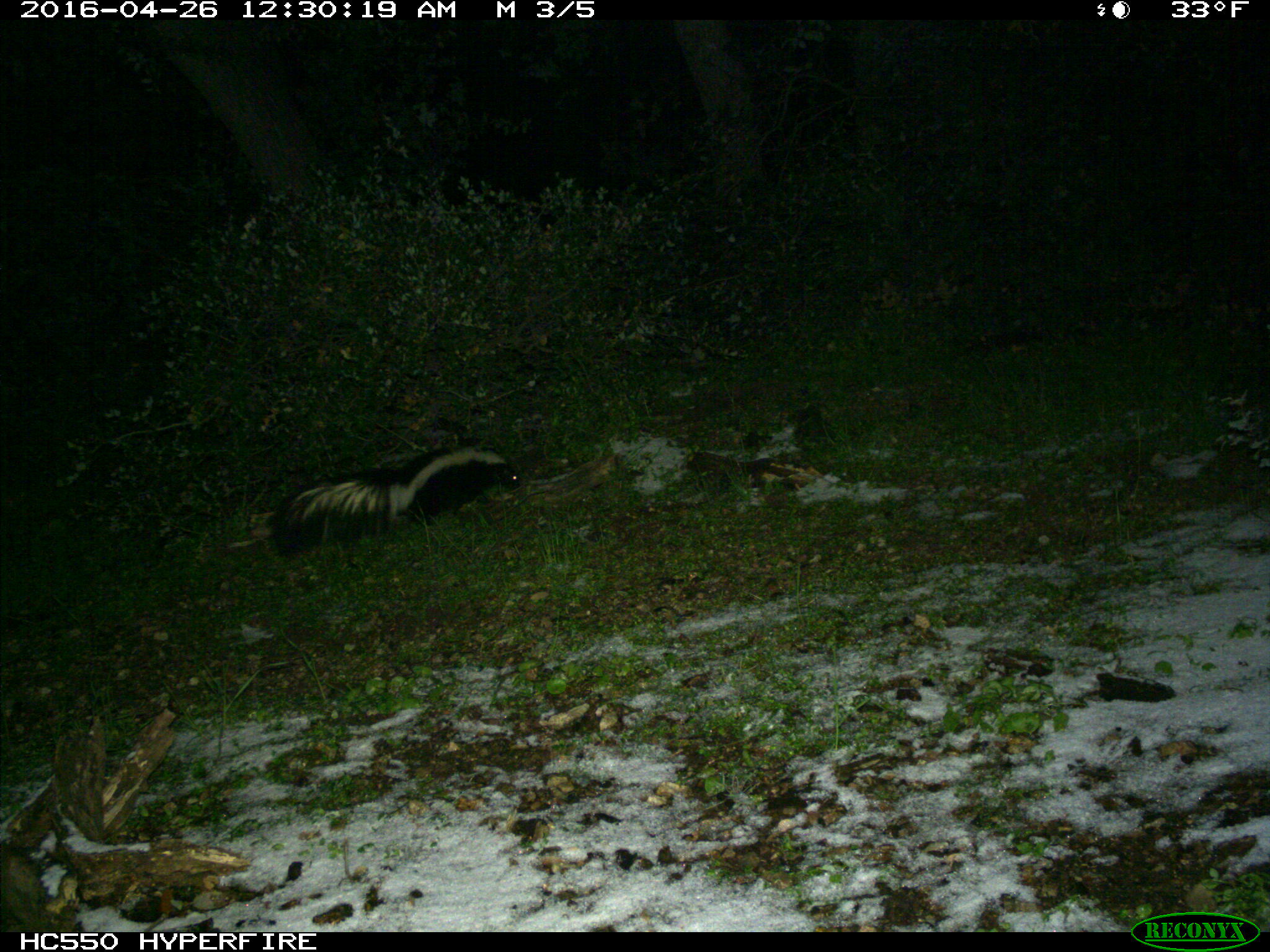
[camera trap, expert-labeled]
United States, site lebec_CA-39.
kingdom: Animalia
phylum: Chordata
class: Mammalia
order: Carnivora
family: Mephitidae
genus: Mephitis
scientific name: Mephitis mephitis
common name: striped skunk